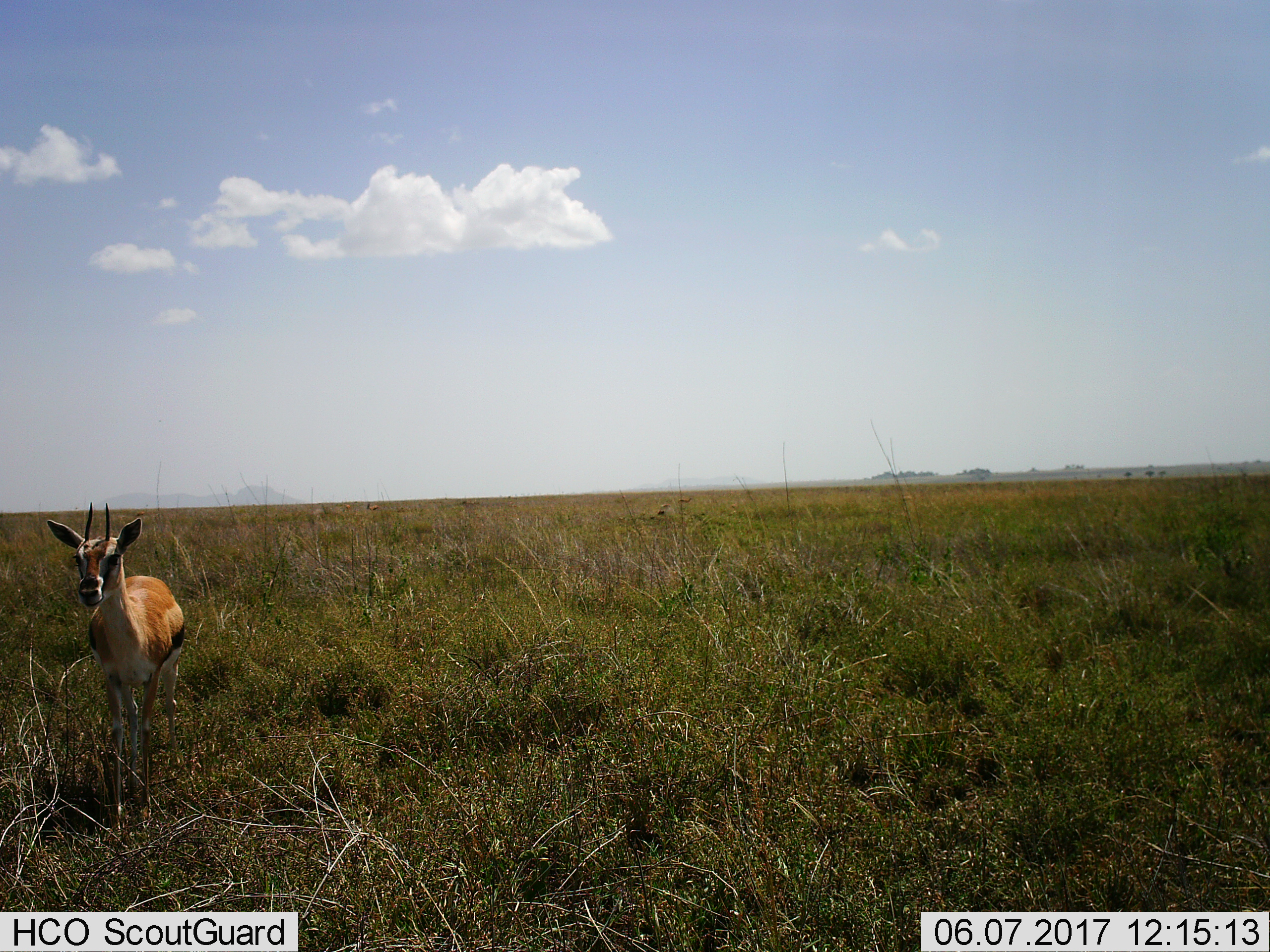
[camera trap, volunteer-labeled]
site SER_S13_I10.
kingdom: Animalia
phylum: Chordata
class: Mammalia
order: Artiodactyla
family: Bovidae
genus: Eudorcas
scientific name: Eudorcas thomsonii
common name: thomson's gazelle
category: gazellethomsons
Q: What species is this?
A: Gazellethomsons (thomson's gazelle) (Eudorcas thomsonii).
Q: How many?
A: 1.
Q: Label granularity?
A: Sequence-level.